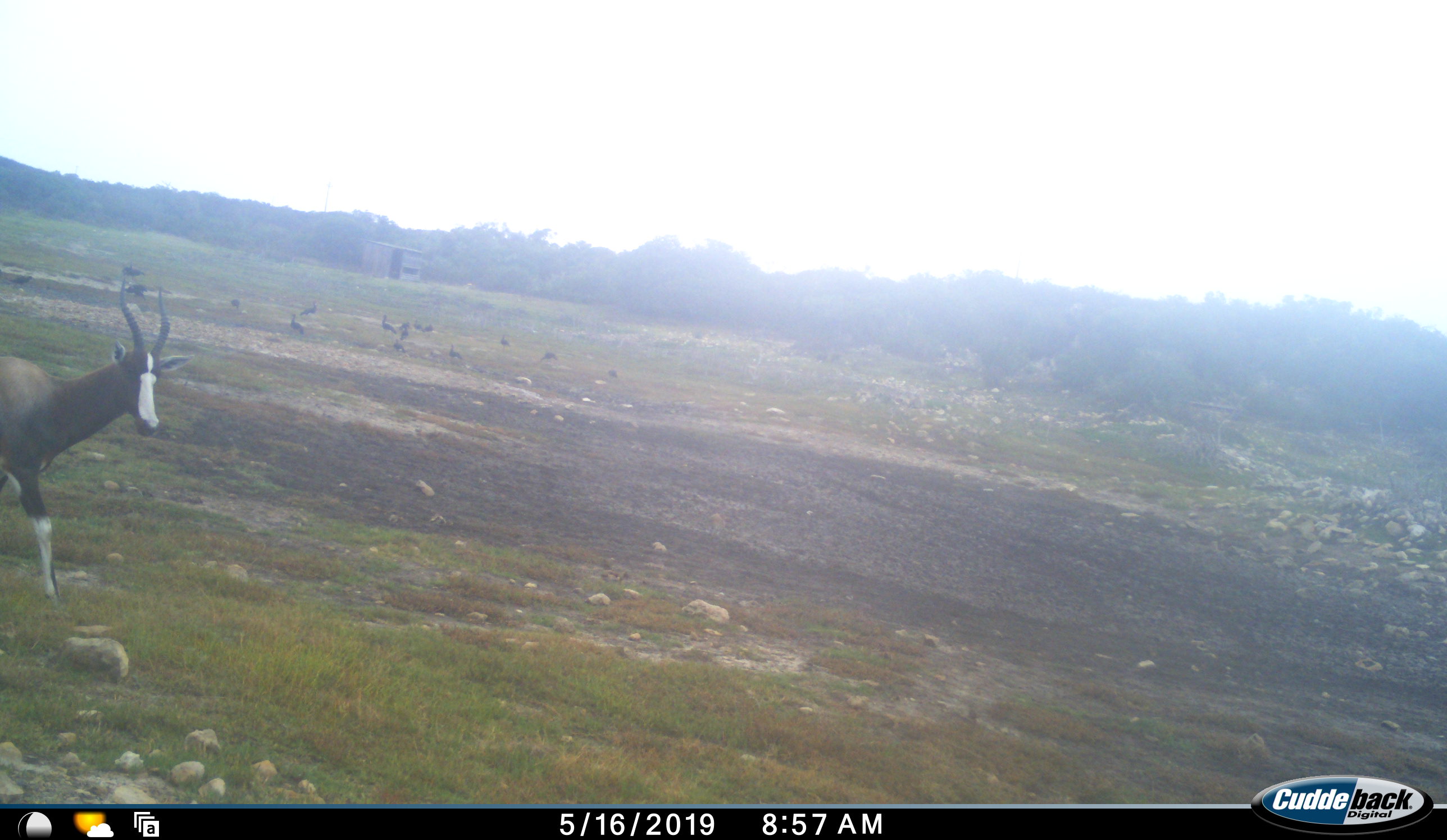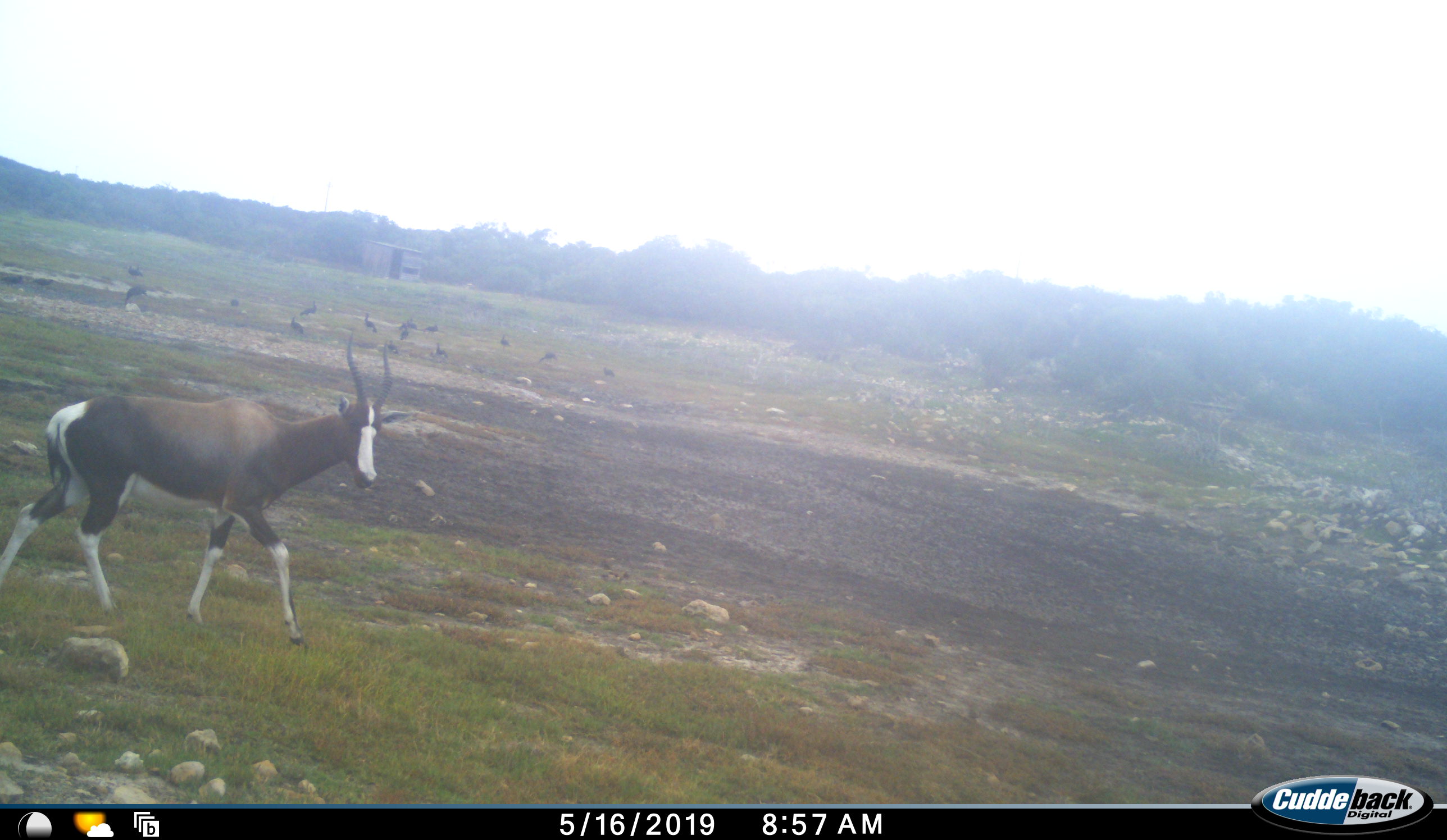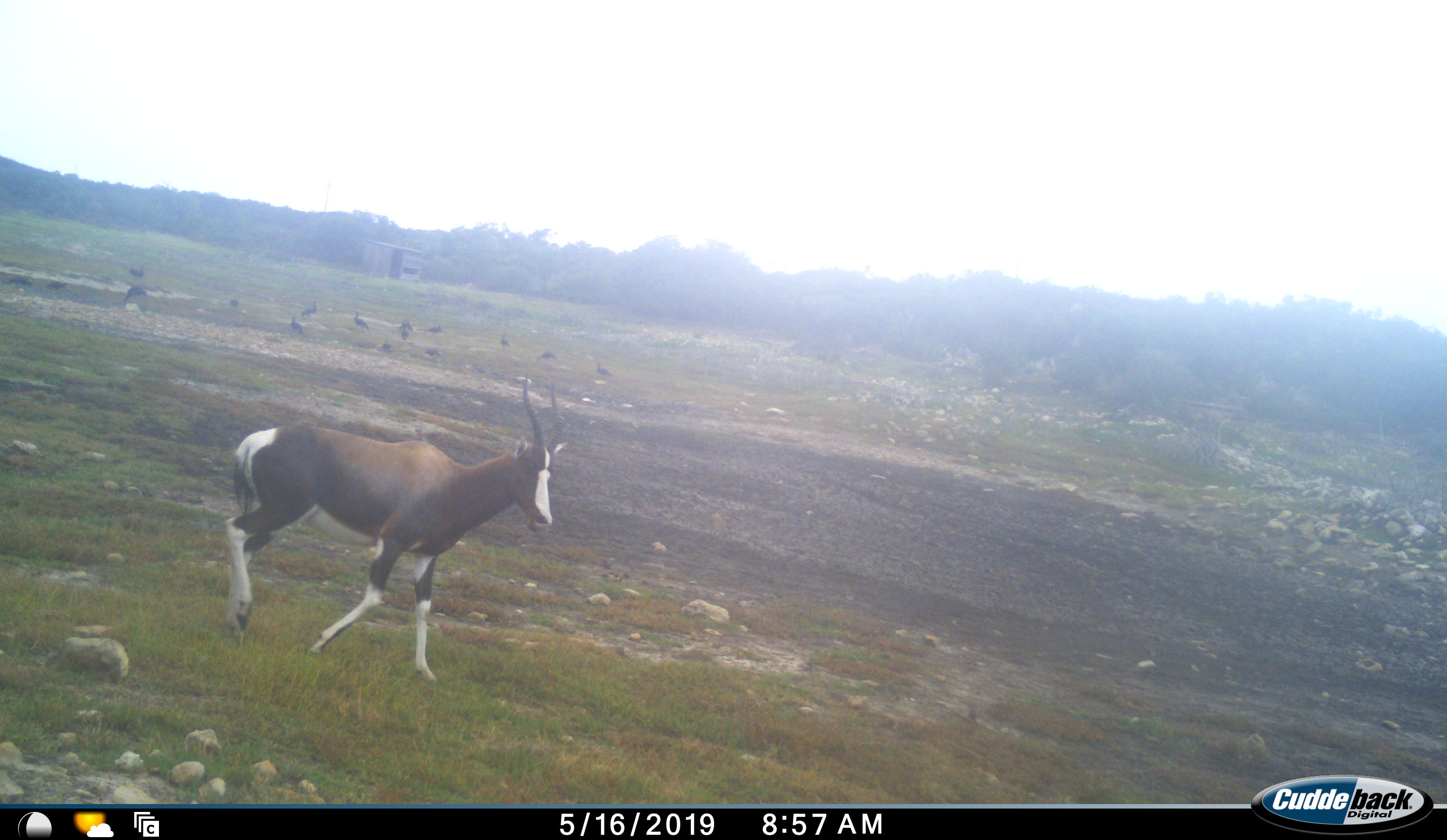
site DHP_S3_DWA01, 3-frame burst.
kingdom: Animalia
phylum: Chordata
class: Aves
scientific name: Aves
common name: bird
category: birdother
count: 11-50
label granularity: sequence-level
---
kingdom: Animalia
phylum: Chordata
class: Mammalia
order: Artiodactyla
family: Bovidae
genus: Damaliscus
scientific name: Damaliscus pygargus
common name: bontebok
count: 1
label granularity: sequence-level